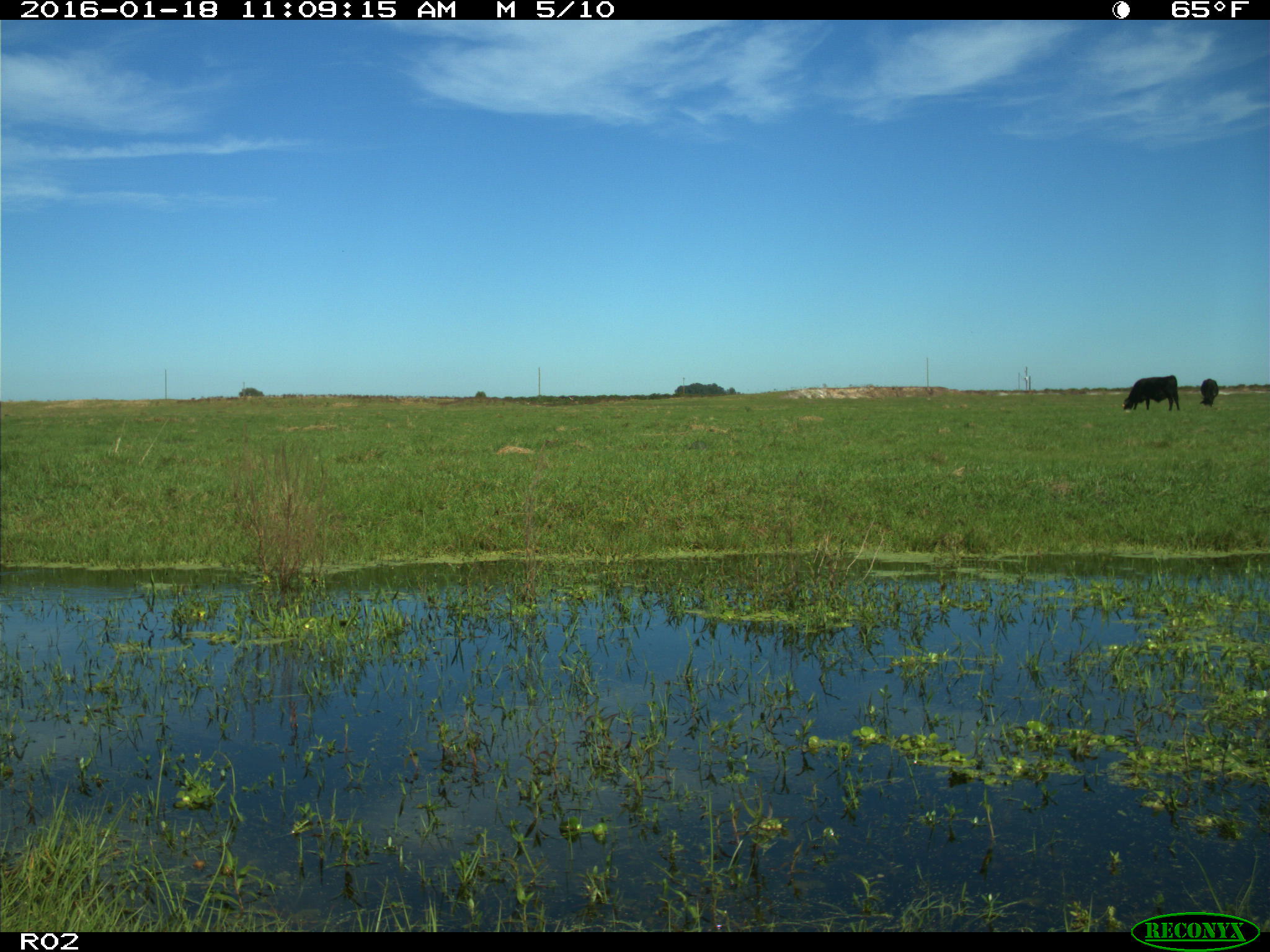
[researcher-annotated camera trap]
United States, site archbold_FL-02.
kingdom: Animalia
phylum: Chordata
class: Mammalia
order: Artiodactyla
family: Bovidae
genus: Bos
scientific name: Bos taurus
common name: domestic cow